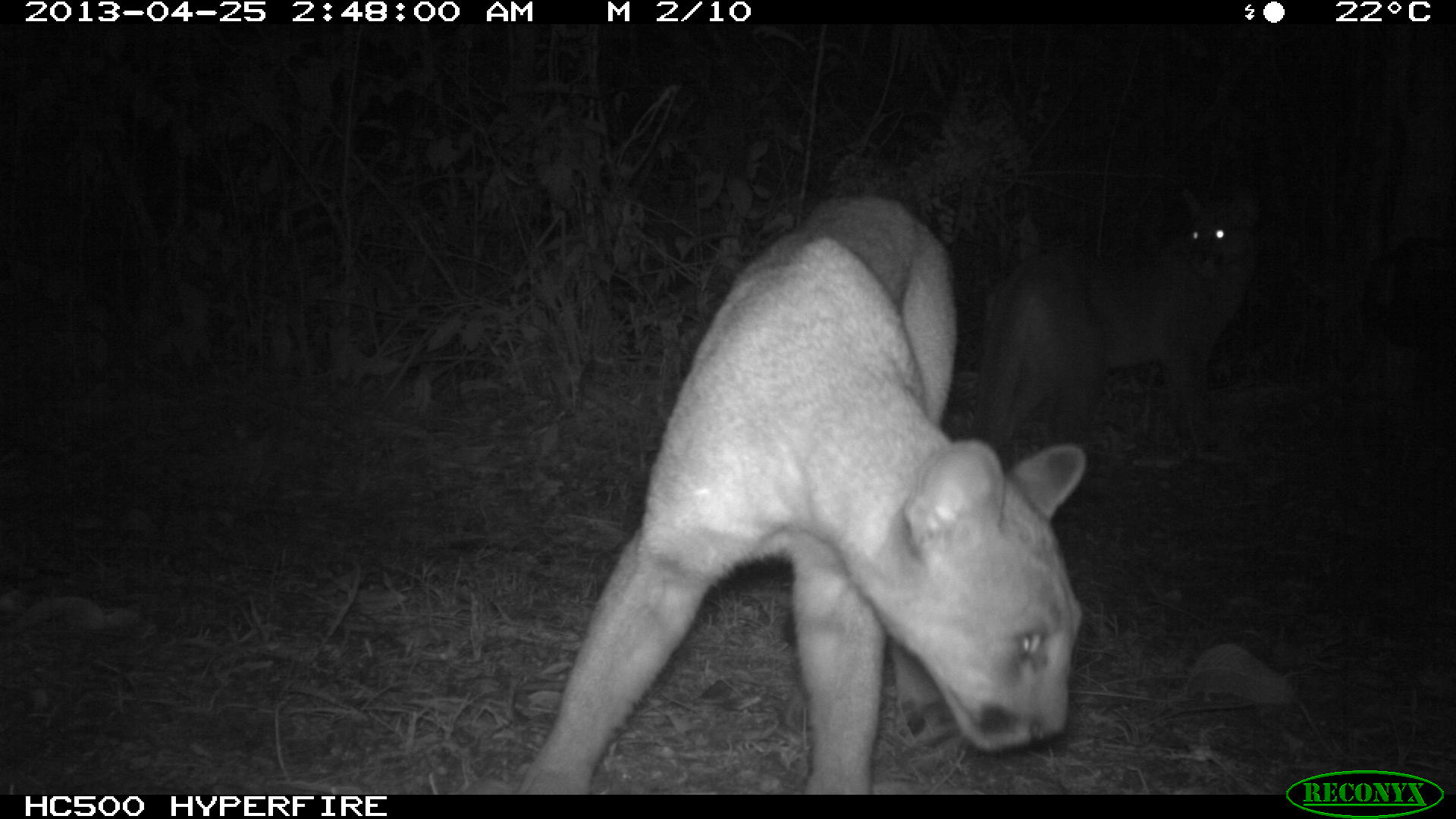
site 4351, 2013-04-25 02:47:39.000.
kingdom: Animalia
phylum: Chordata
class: Mammalia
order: Carnivora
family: Felidae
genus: Puma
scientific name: Puma concolor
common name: mountain lion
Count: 2.